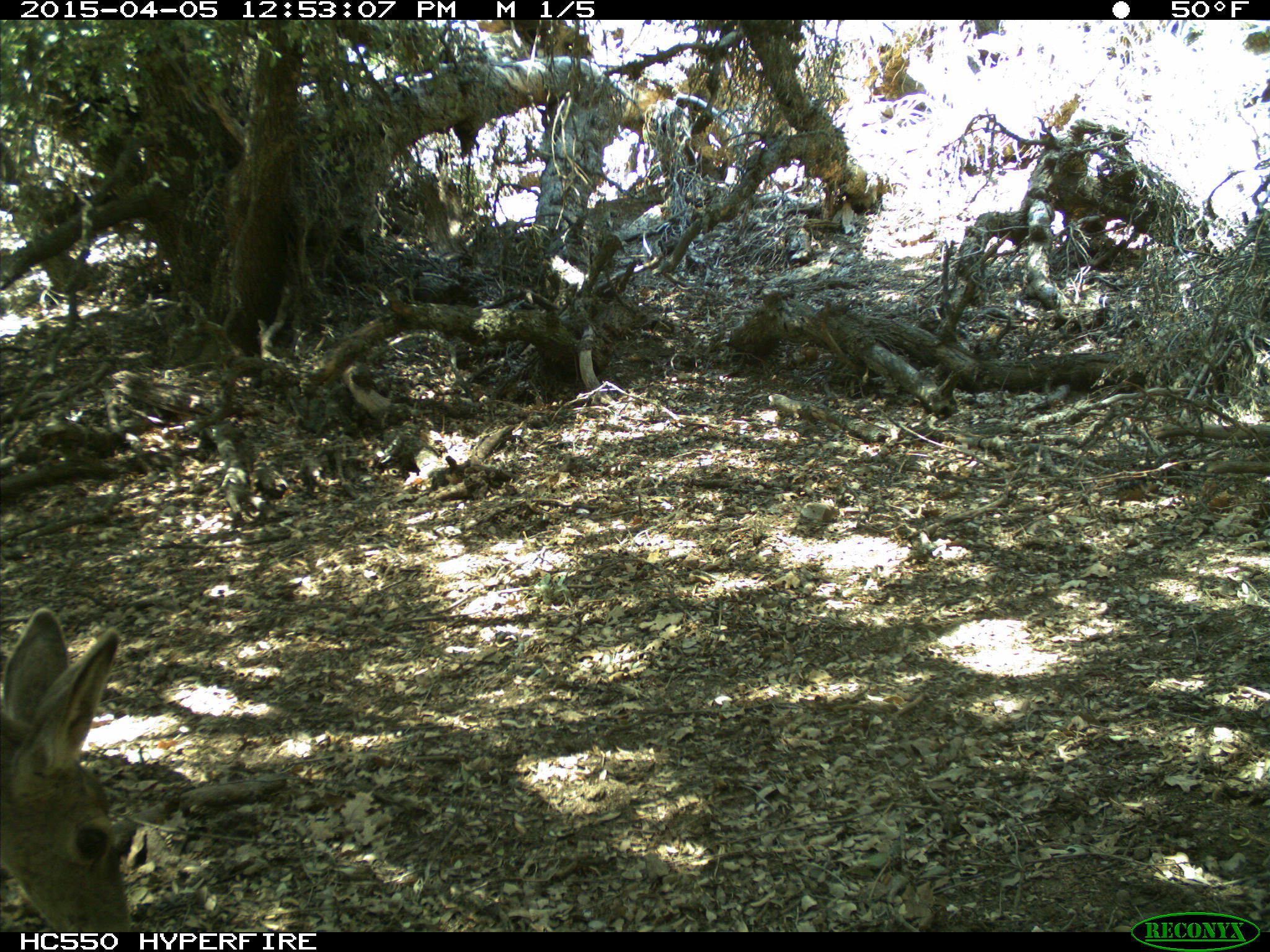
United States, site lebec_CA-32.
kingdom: Animalia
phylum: Chordata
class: Mammalia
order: Artiodactyla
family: Cervidae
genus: Odocoileus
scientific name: Odocoileus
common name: deer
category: unidentified deer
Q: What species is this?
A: Unidentified deer (deer) (Odocoileus).